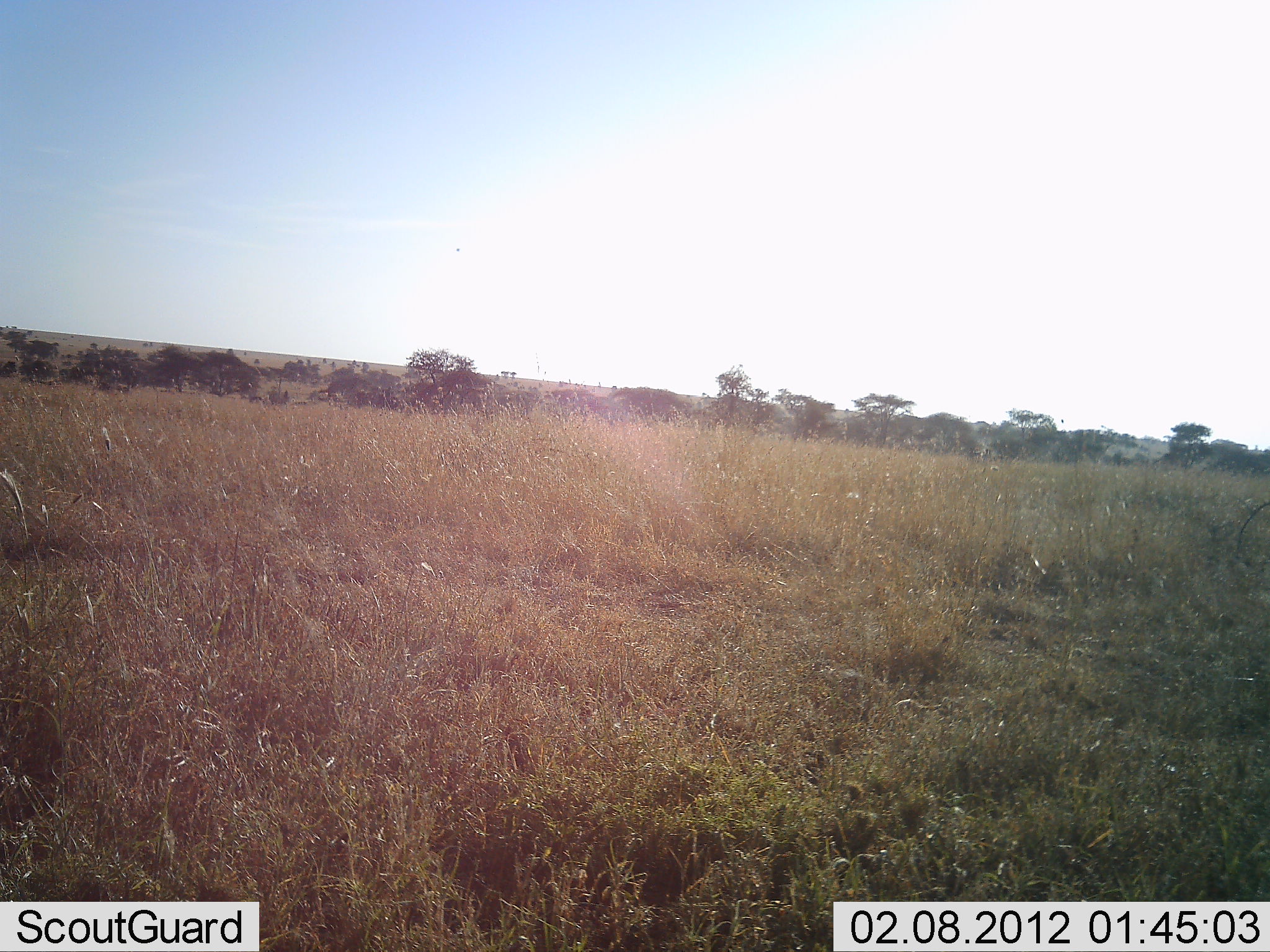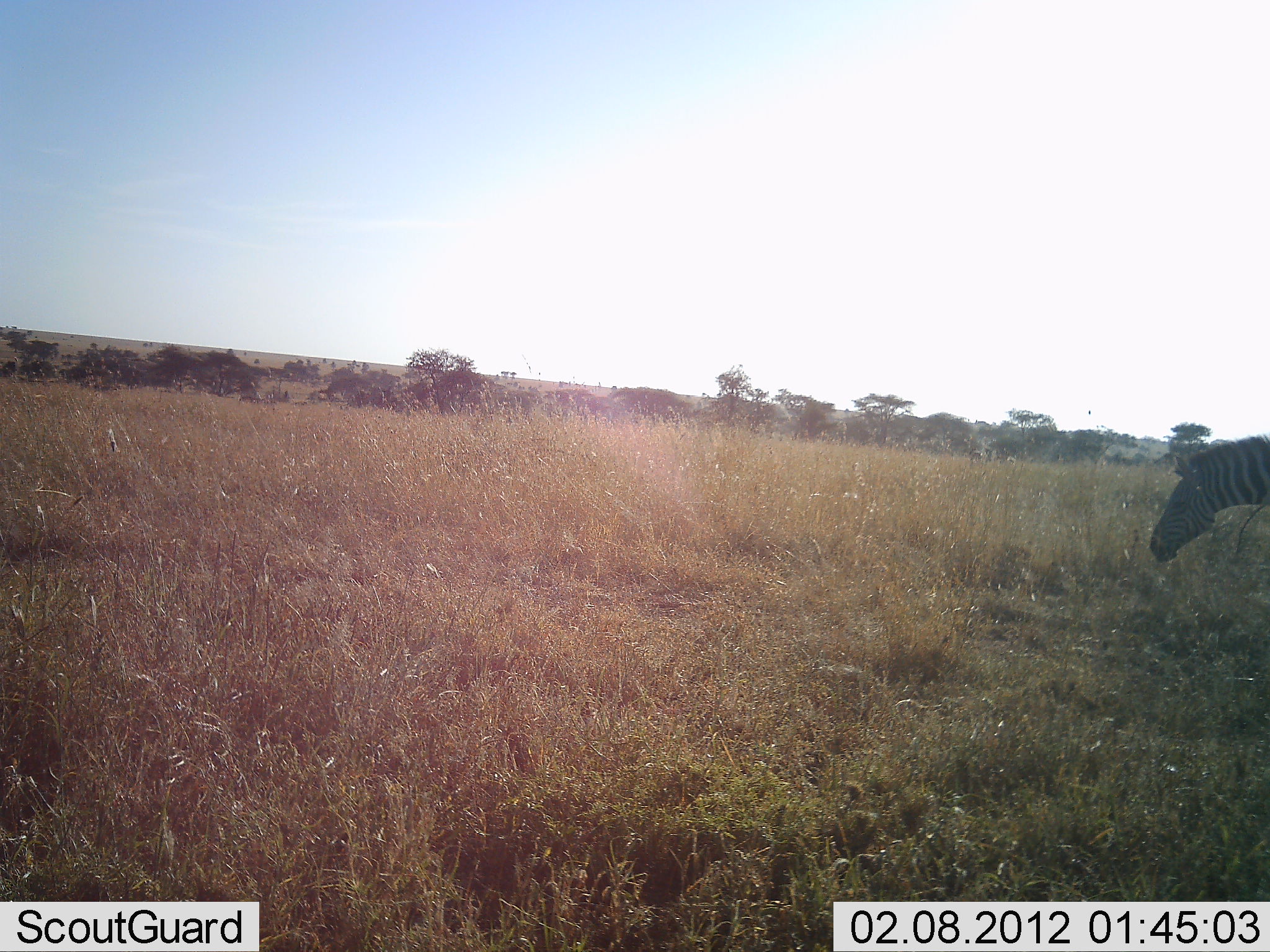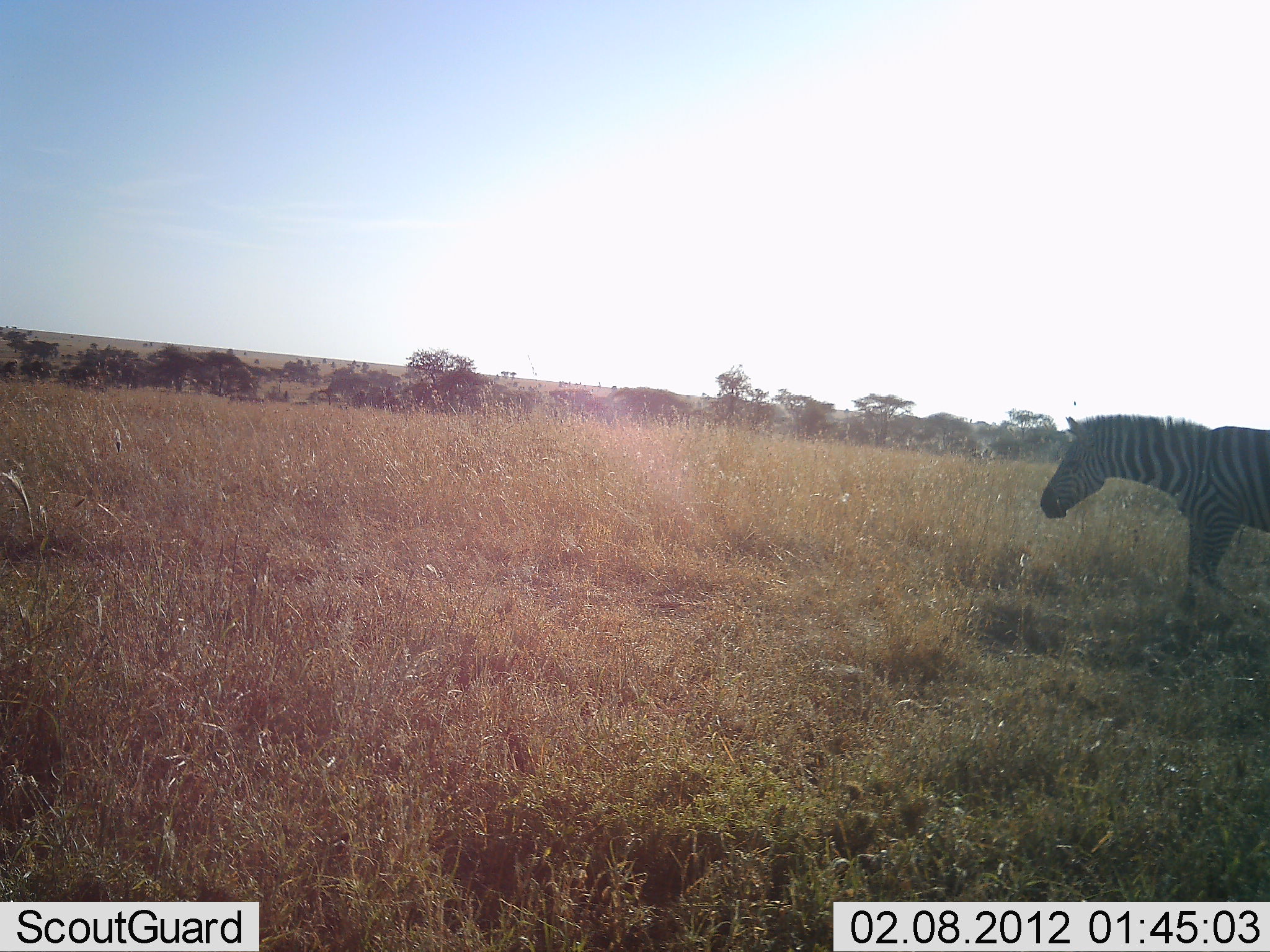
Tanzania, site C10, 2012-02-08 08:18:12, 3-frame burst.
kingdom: Animalia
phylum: Chordata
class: Mammalia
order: Perissodactyla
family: Equidae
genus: Equus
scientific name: Equus quagga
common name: plains zebra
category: zebra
Zebra (plains zebra) (Equus quagga), count 1. Behavior (volunteer vote fractions): standing 15%, resting 0%, moving 92%, interacting 0%. Young present (vote fraction): 0%. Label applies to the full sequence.